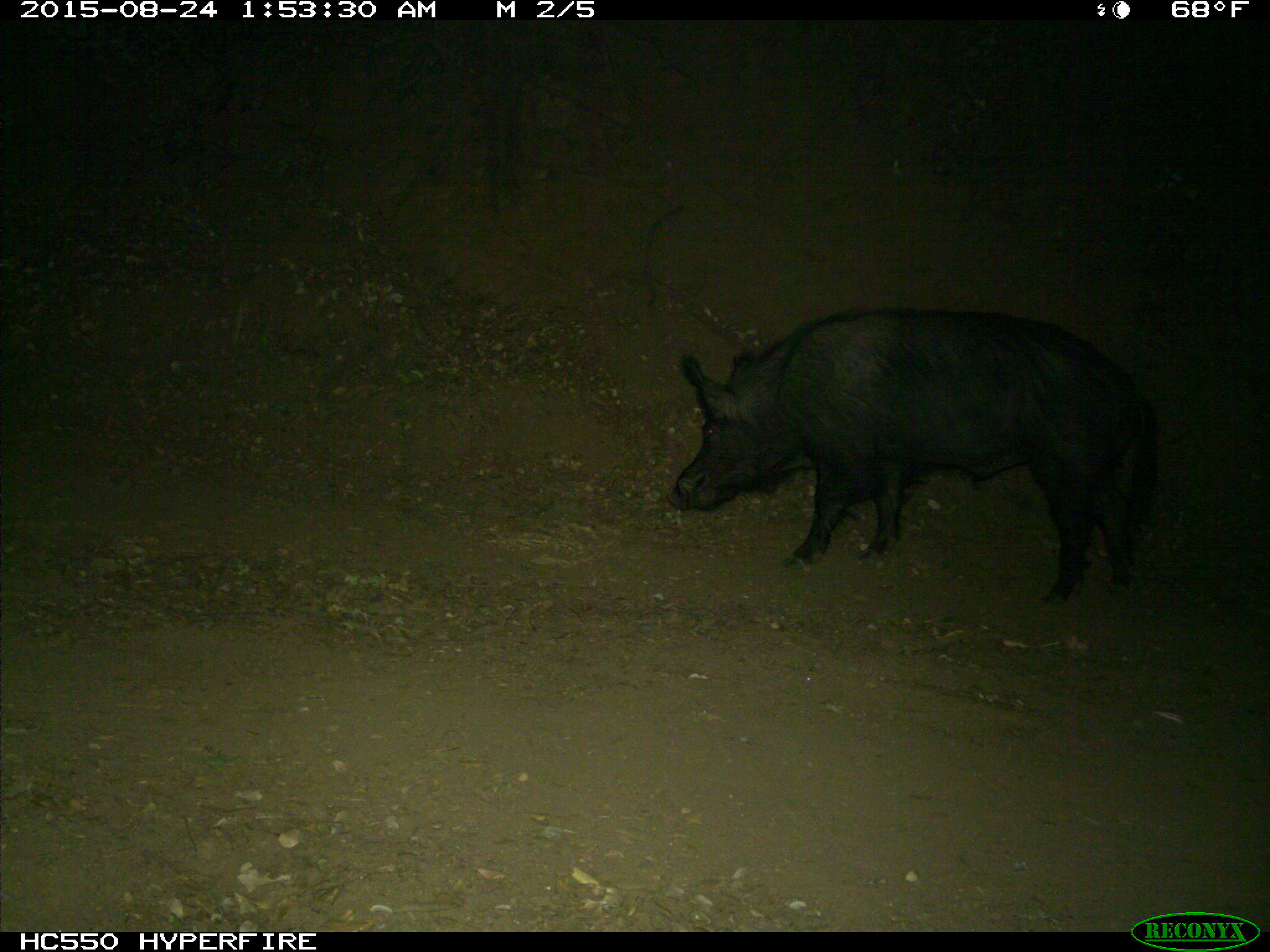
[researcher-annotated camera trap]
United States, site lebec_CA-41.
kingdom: Animalia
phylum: Chordata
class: Mammalia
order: Artiodactyla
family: Suidae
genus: Sus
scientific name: Sus scrofa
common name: wild boar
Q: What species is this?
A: Sus scrofa (wild boar).